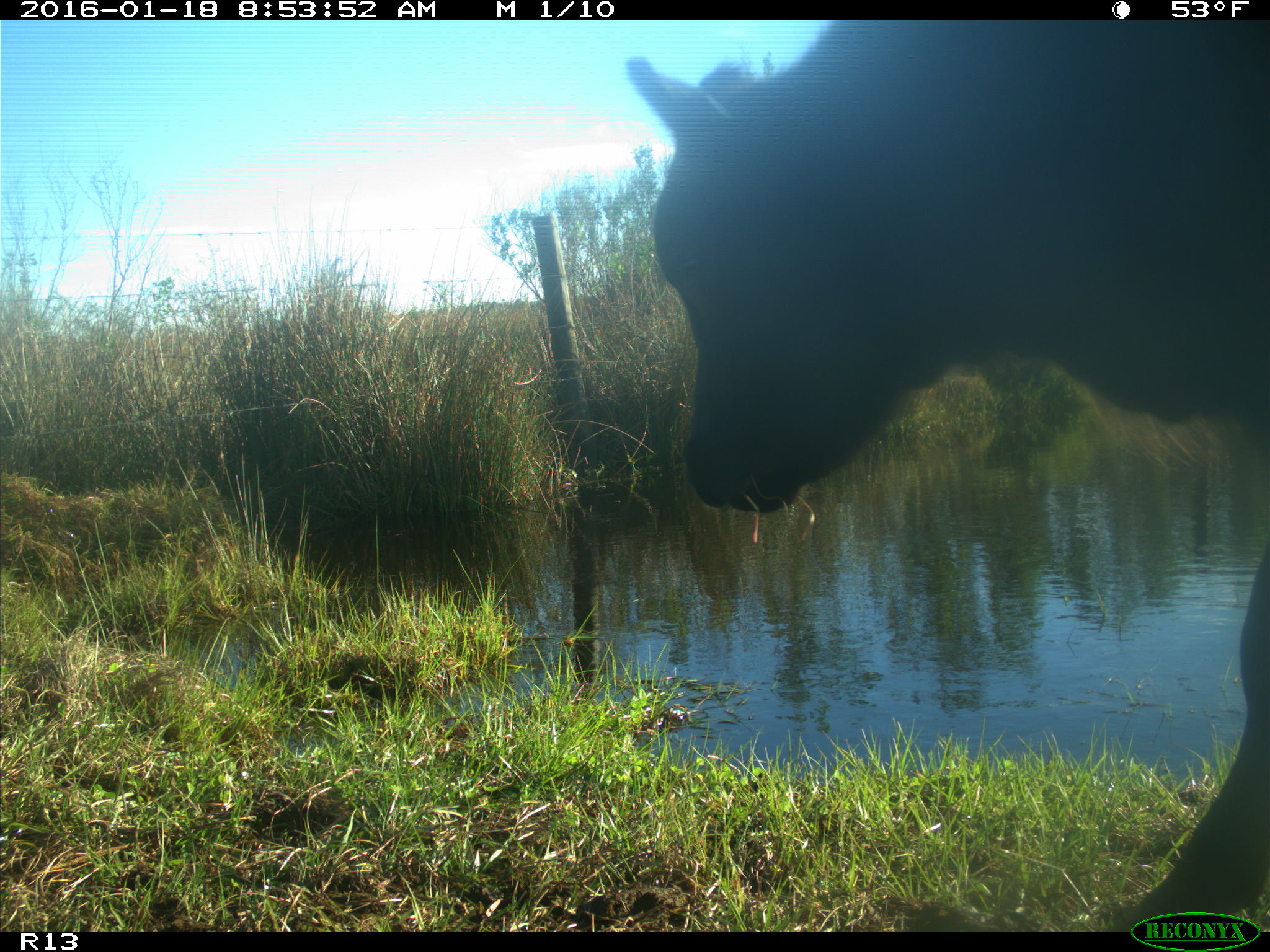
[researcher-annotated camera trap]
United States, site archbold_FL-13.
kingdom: Animalia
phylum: Chordata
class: Mammalia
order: Artiodactyla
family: Bovidae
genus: Bos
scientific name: Bos taurus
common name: domestic cow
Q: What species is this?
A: Bos taurus (domestic cow).